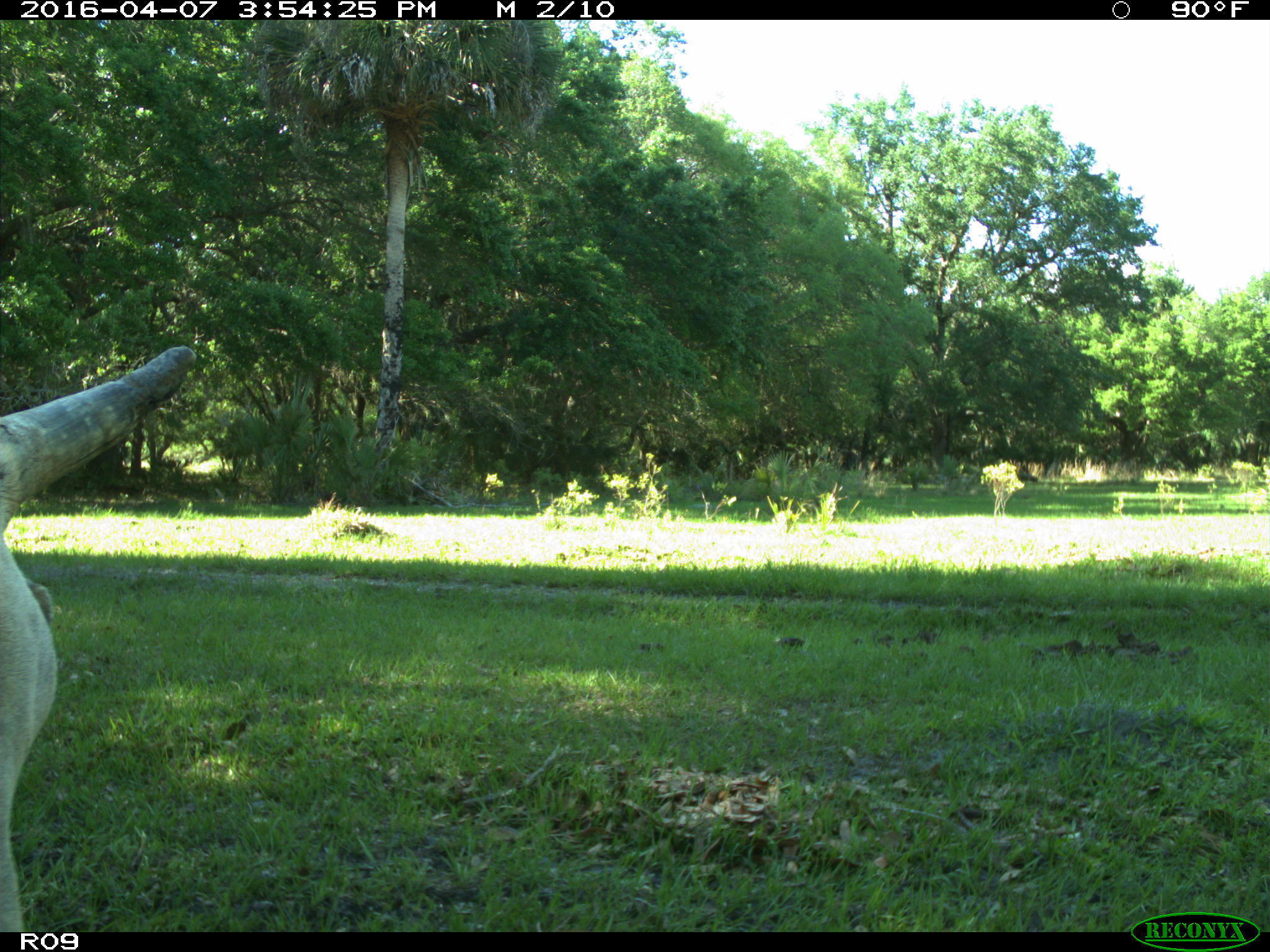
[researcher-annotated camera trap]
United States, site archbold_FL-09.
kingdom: Animalia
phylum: Chordata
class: Mammalia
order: Artiodactyla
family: Bovidae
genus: Bos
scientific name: Bos taurus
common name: domestic cow